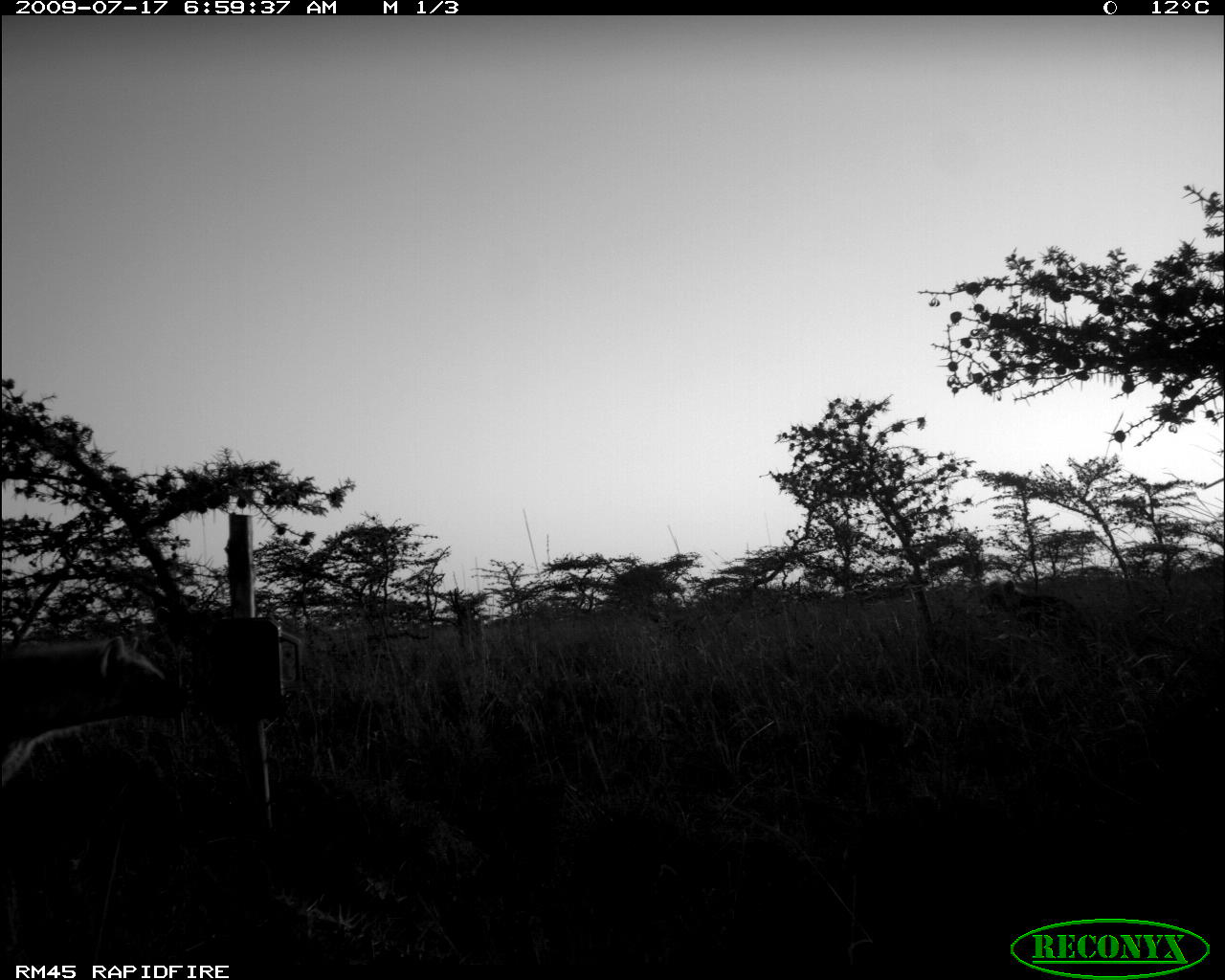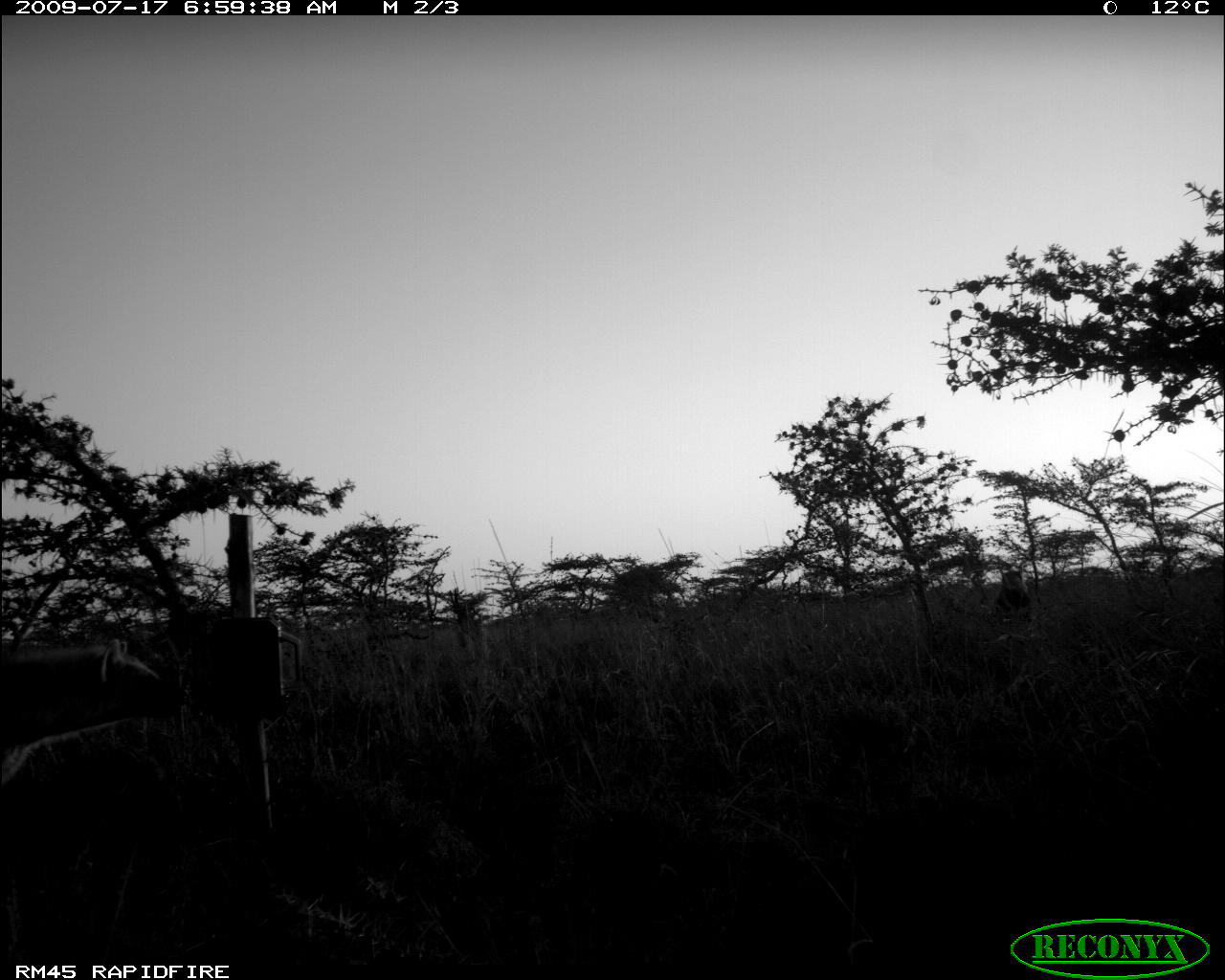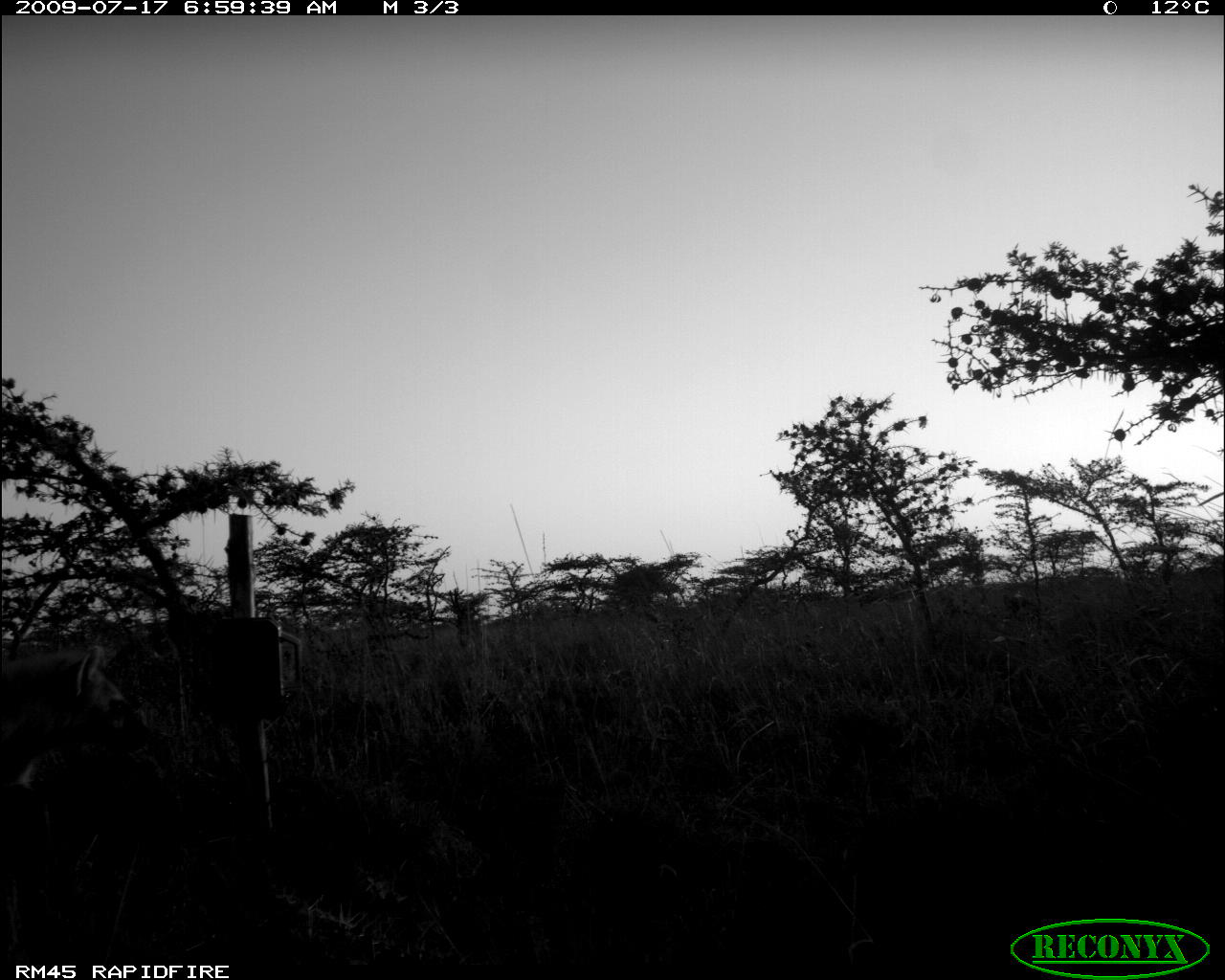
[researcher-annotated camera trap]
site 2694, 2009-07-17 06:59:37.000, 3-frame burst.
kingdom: Animalia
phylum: Chordata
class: Mammalia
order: Carnivora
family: Hyaenidae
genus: Crocuta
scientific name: Crocuta crocuta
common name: spotted hyena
Crocuta crocuta (spotted hyena), count 2.